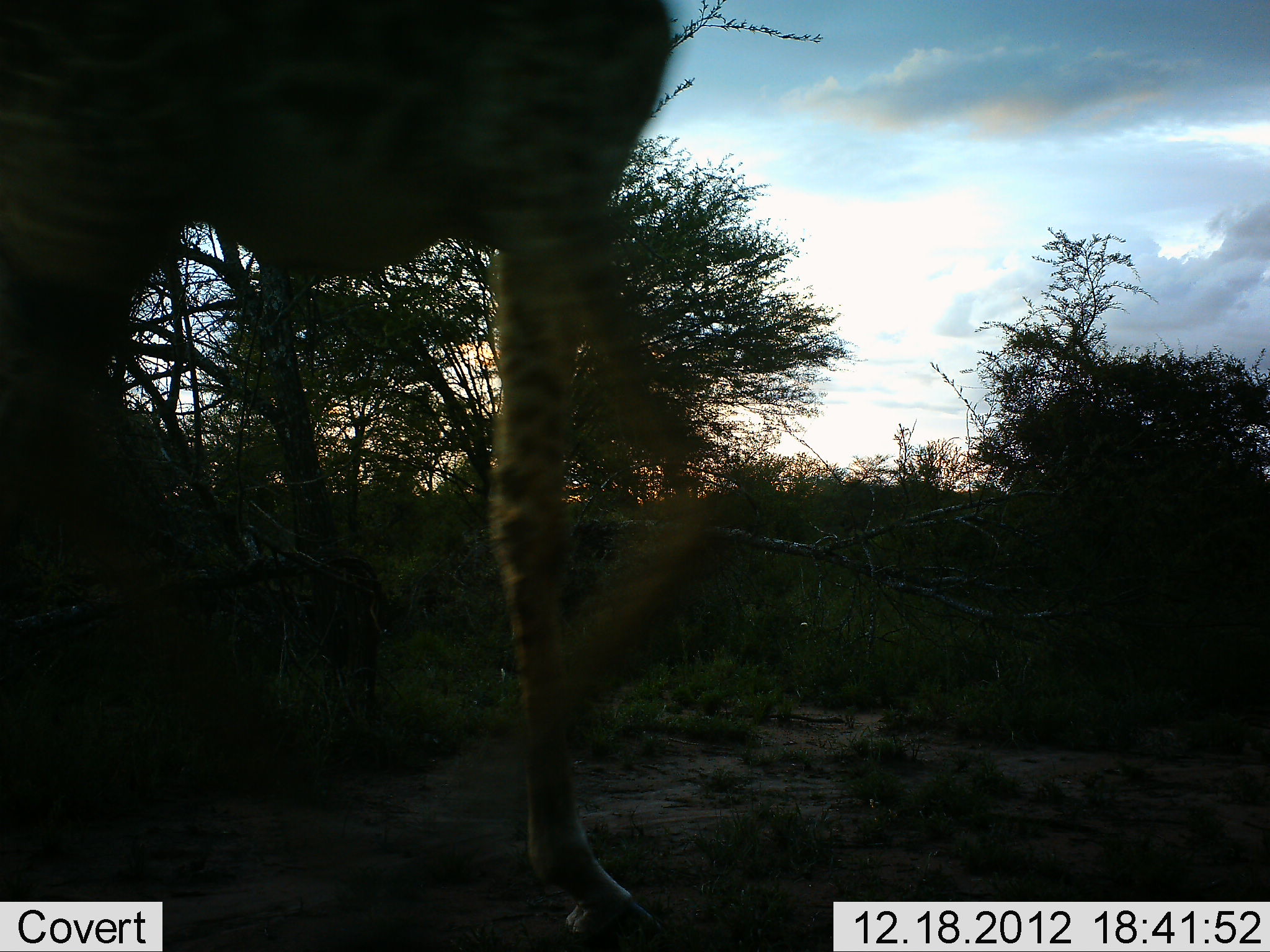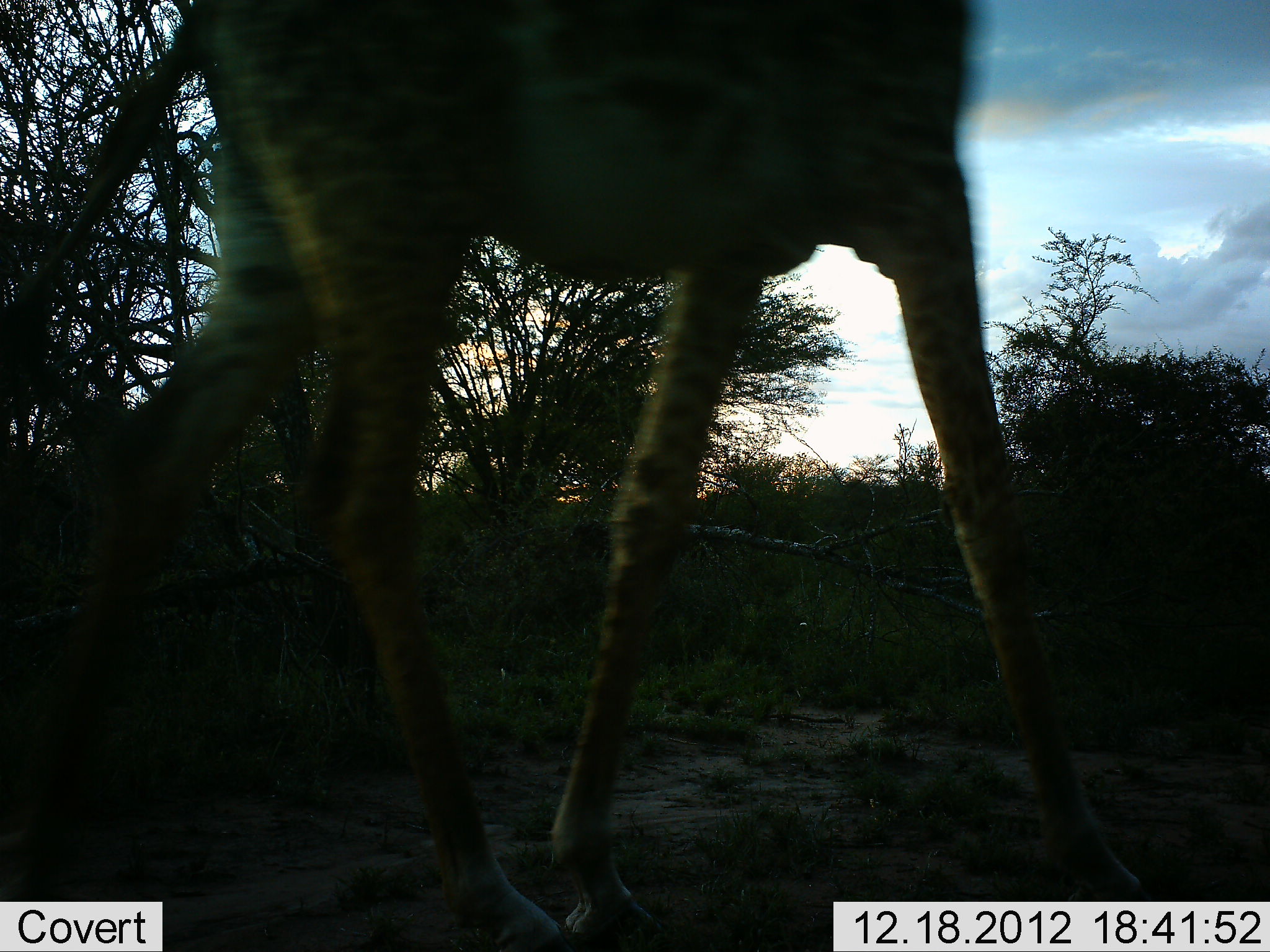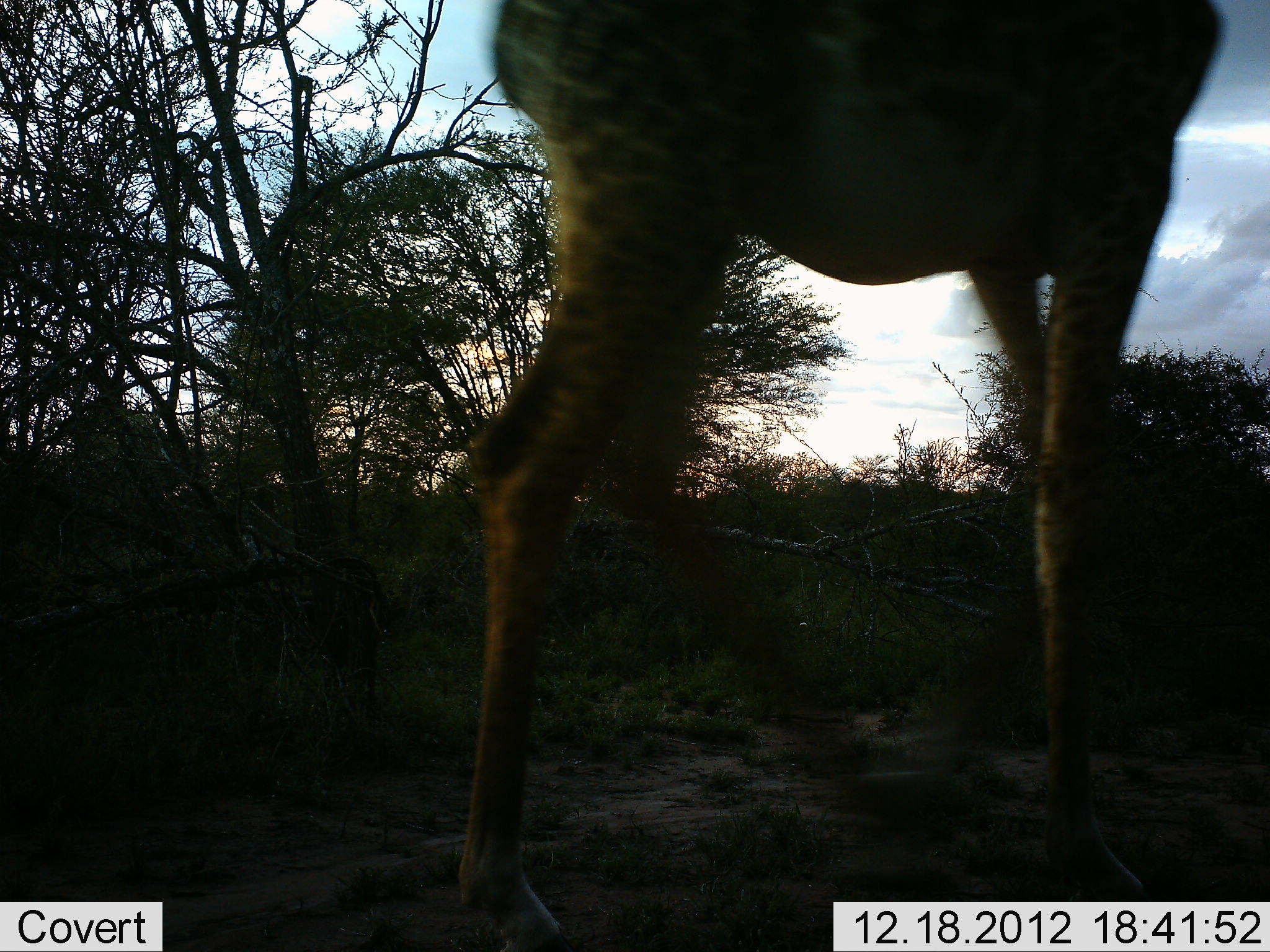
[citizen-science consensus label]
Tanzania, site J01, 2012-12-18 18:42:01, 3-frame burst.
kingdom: Animalia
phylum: Chordata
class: Mammalia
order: Artiodactyla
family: Giraffidae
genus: Giraffa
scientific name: Giraffa camelopardalis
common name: giraffe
Giraffe (Giraffa camelopardalis), count 1. Behavior (volunteer vote fractions): standing 0%, resting 0%, moving 100%, interacting 0%. Young present (vote fraction): 0%. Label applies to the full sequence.